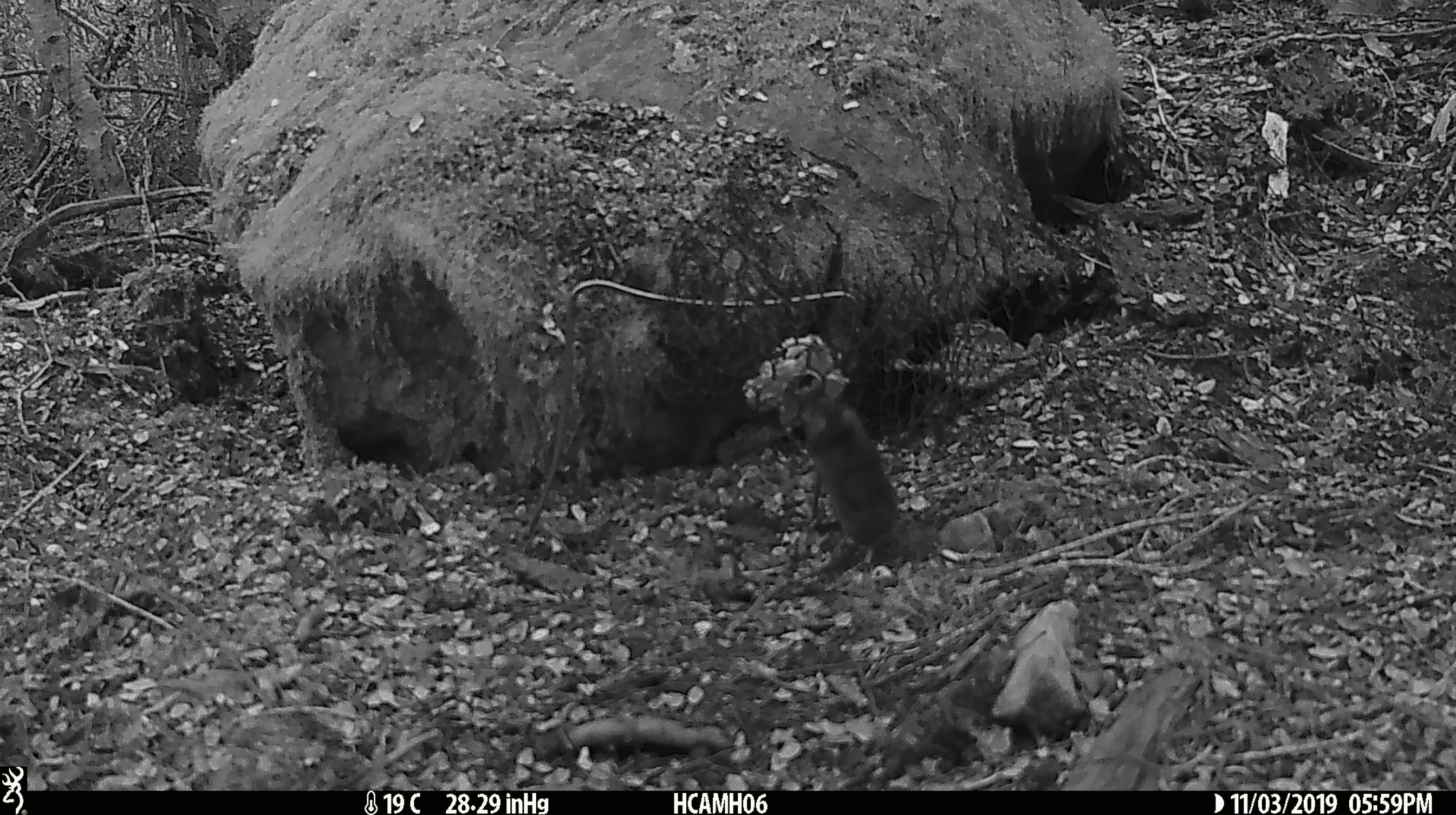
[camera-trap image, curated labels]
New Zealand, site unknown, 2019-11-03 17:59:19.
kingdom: Animalia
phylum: Chordata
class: Mammalia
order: Rodentia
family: Muridae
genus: Mus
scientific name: Mus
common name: mouse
Mouse (Mus).